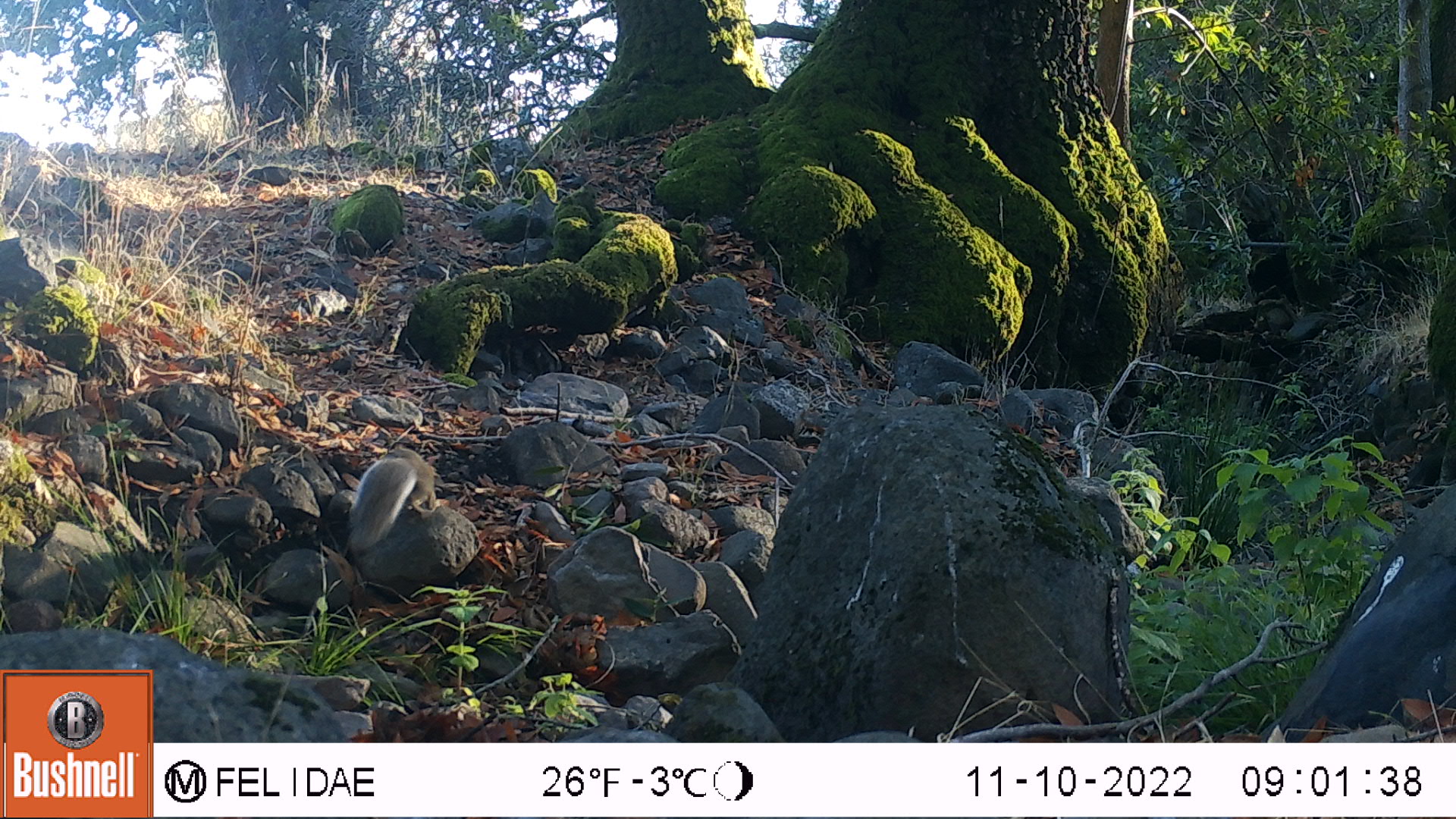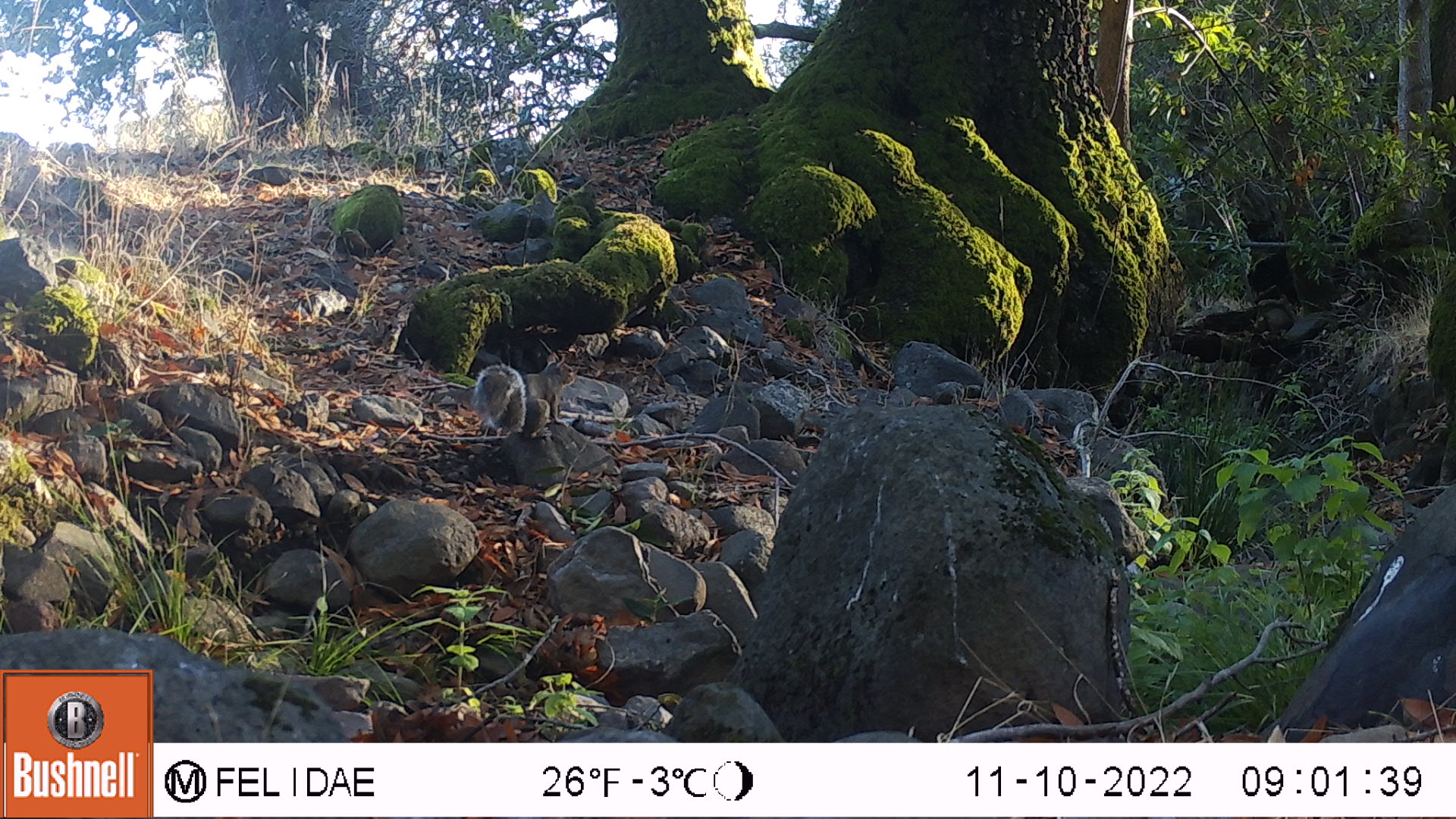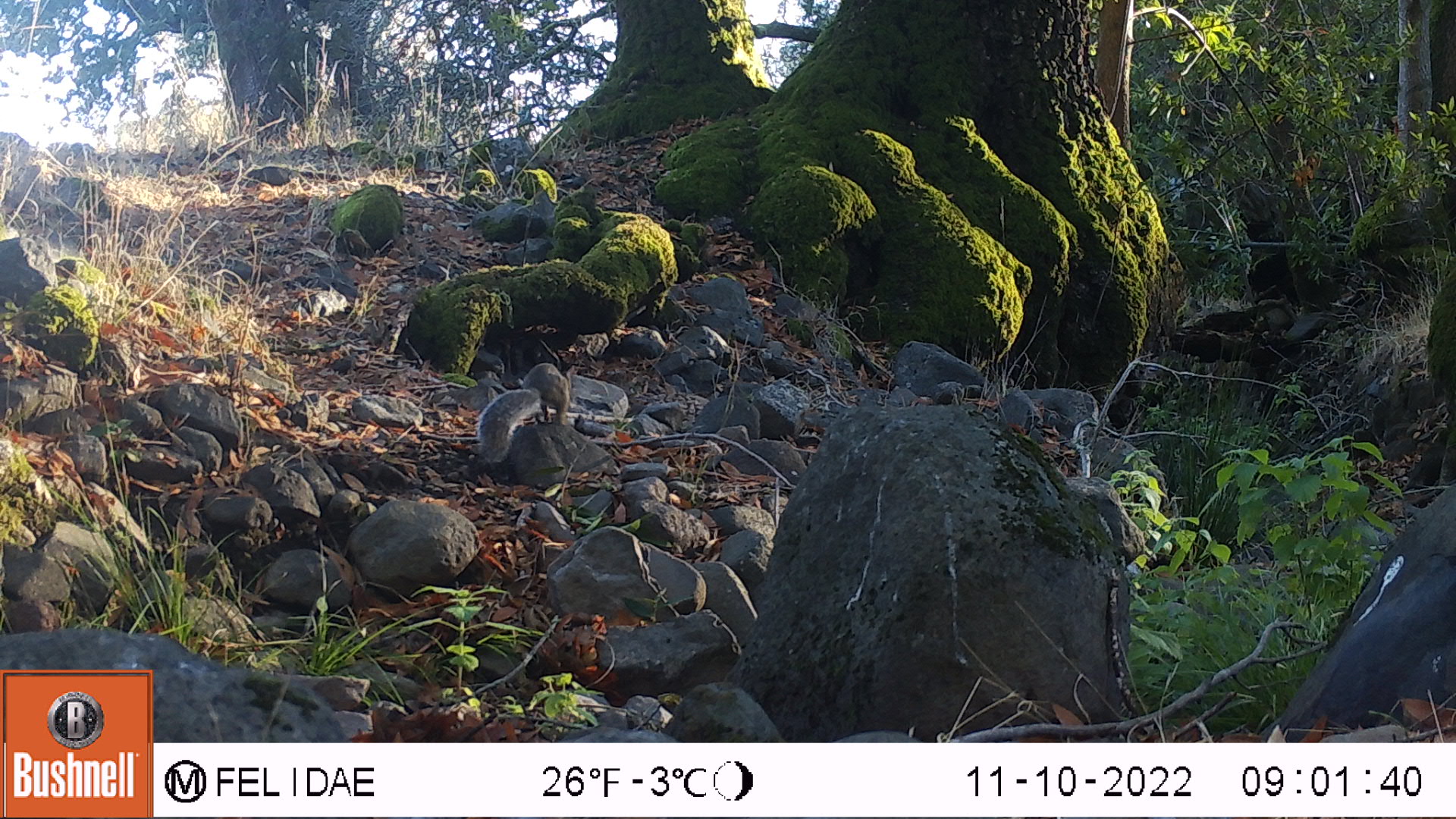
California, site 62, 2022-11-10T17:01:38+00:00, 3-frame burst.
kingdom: Animalia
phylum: Chordata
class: Mammalia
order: Rodentia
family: Sciuridae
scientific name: Sciuridae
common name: squirrel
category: unknown squirrel